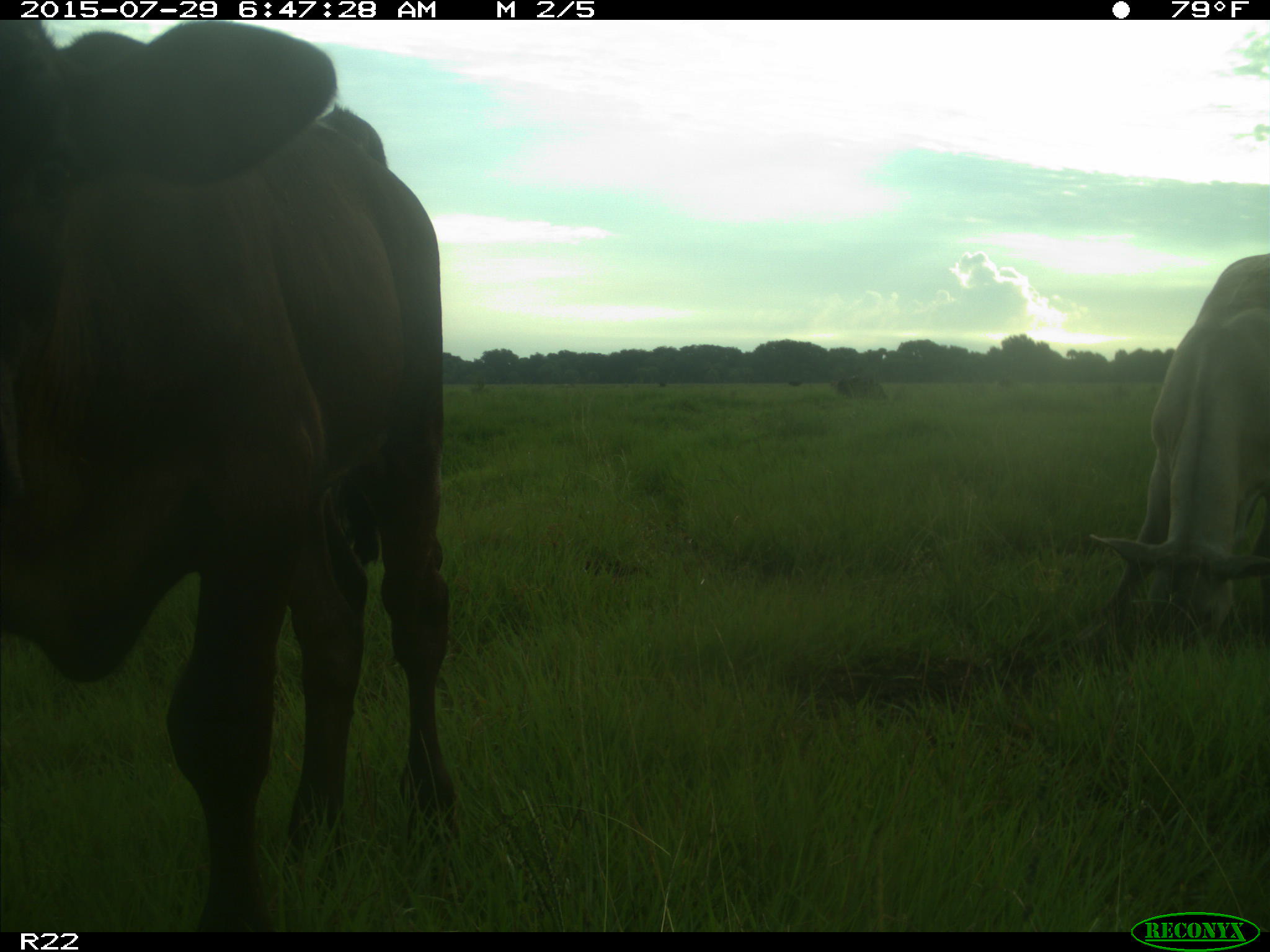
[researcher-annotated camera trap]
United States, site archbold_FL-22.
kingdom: Animalia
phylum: Chordata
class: Mammalia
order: Artiodactyla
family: Bovidae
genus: Bos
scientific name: Bos taurus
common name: domestic cow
Bos taurus (domestic cow).